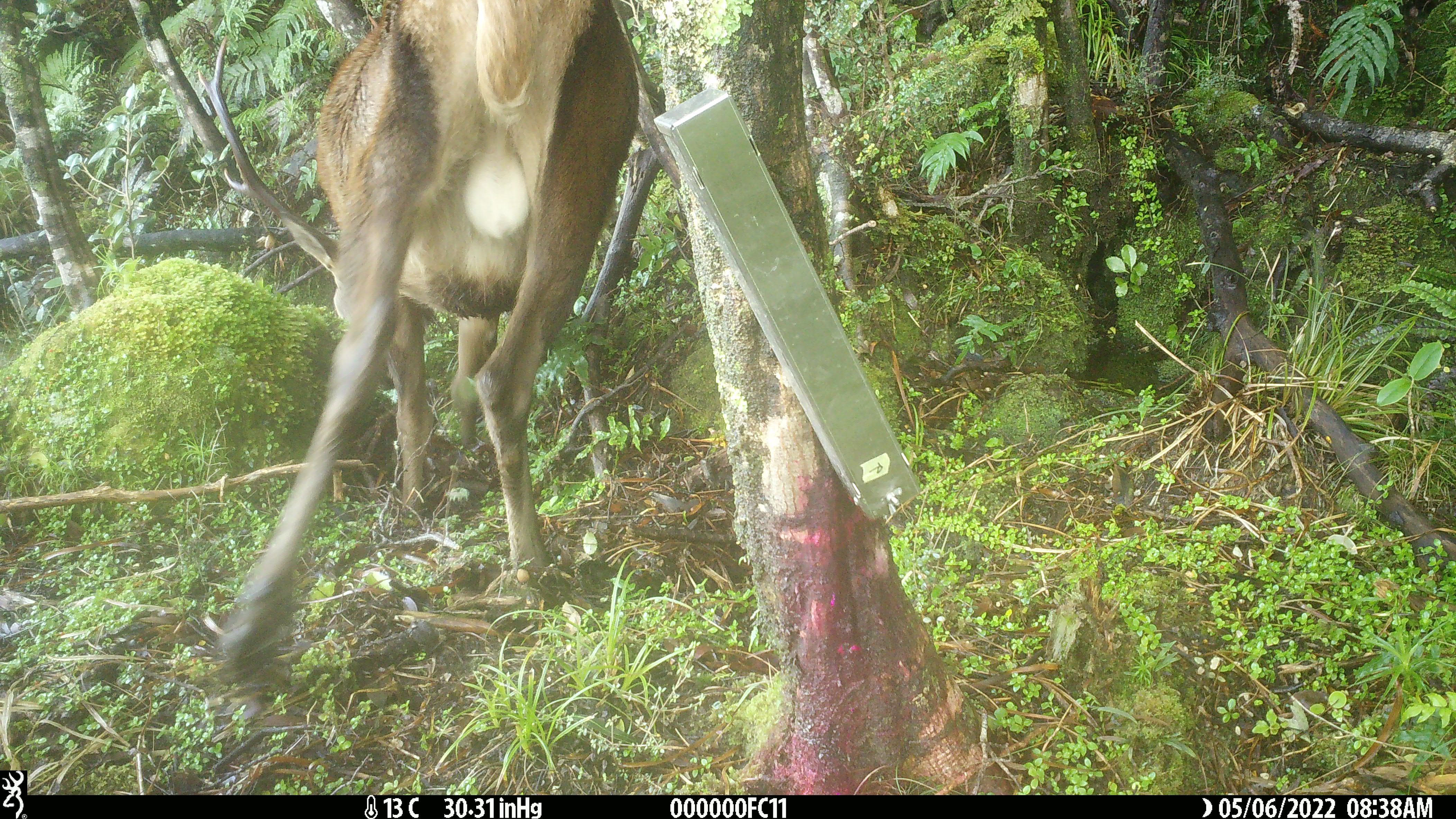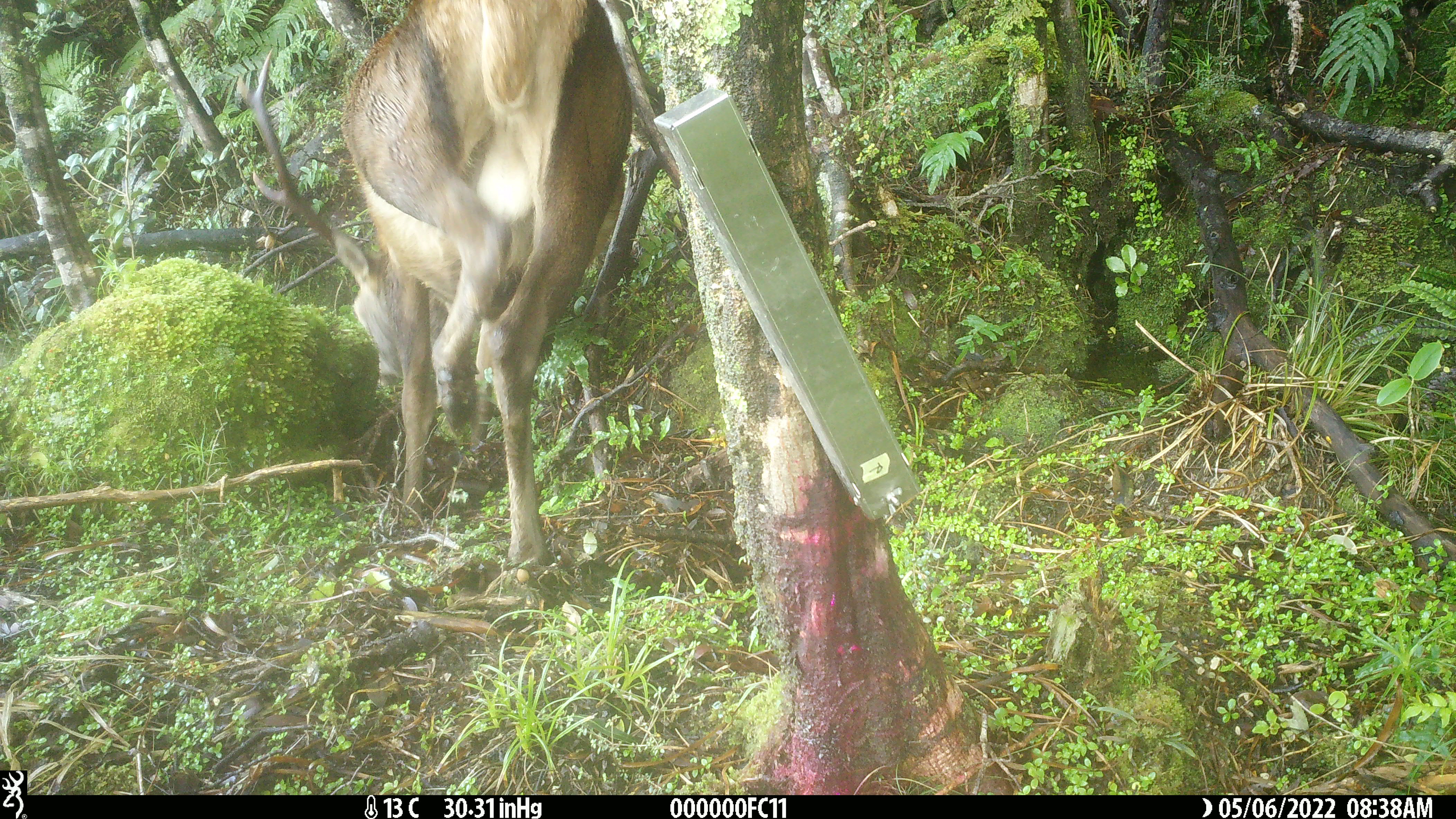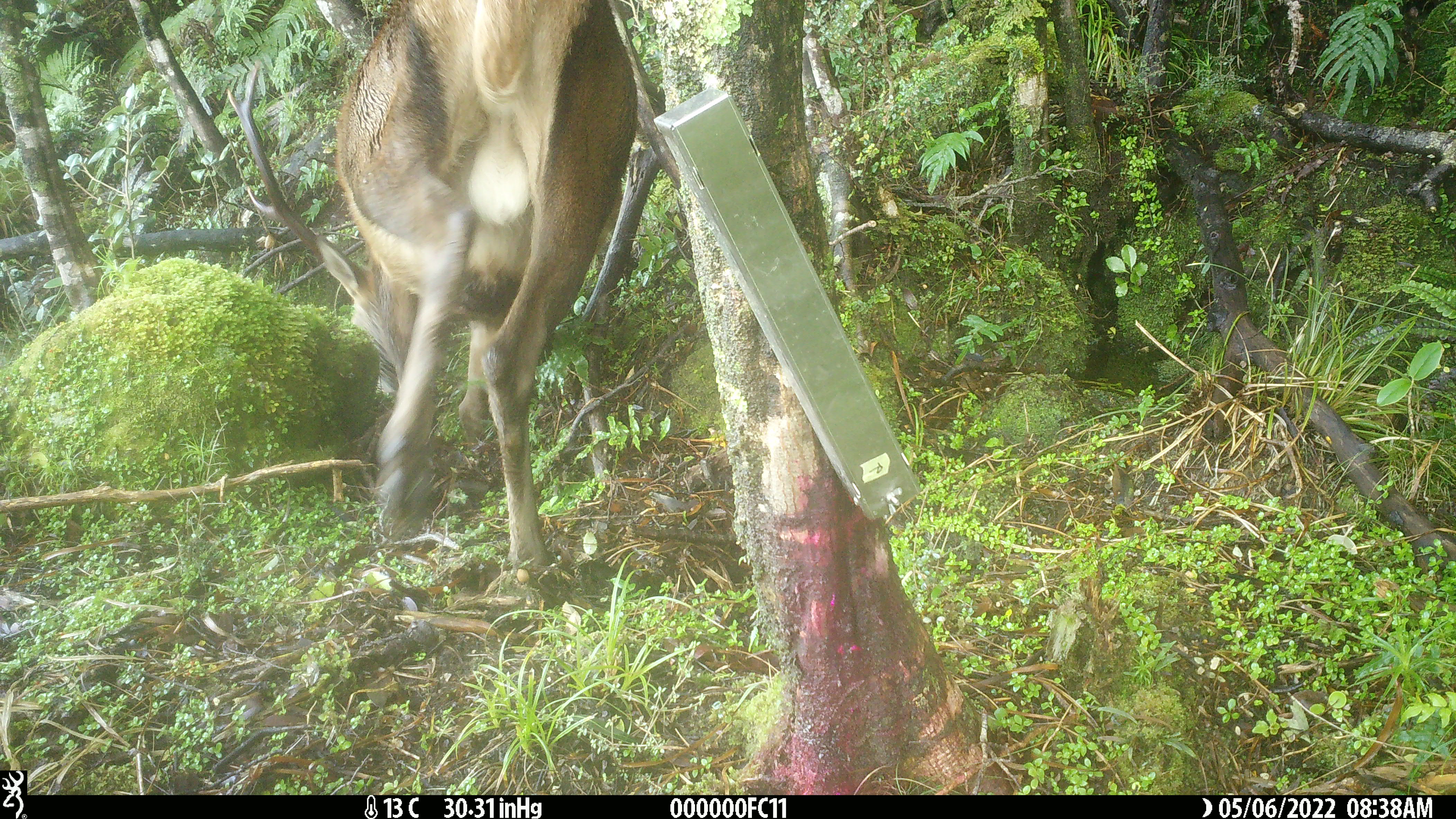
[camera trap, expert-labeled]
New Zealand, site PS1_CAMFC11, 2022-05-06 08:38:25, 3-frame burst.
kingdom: Animalia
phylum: Chordata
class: Mammalia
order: Artiodactyla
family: Cervidae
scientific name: Cervidae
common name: deer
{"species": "deer (Cervidae)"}